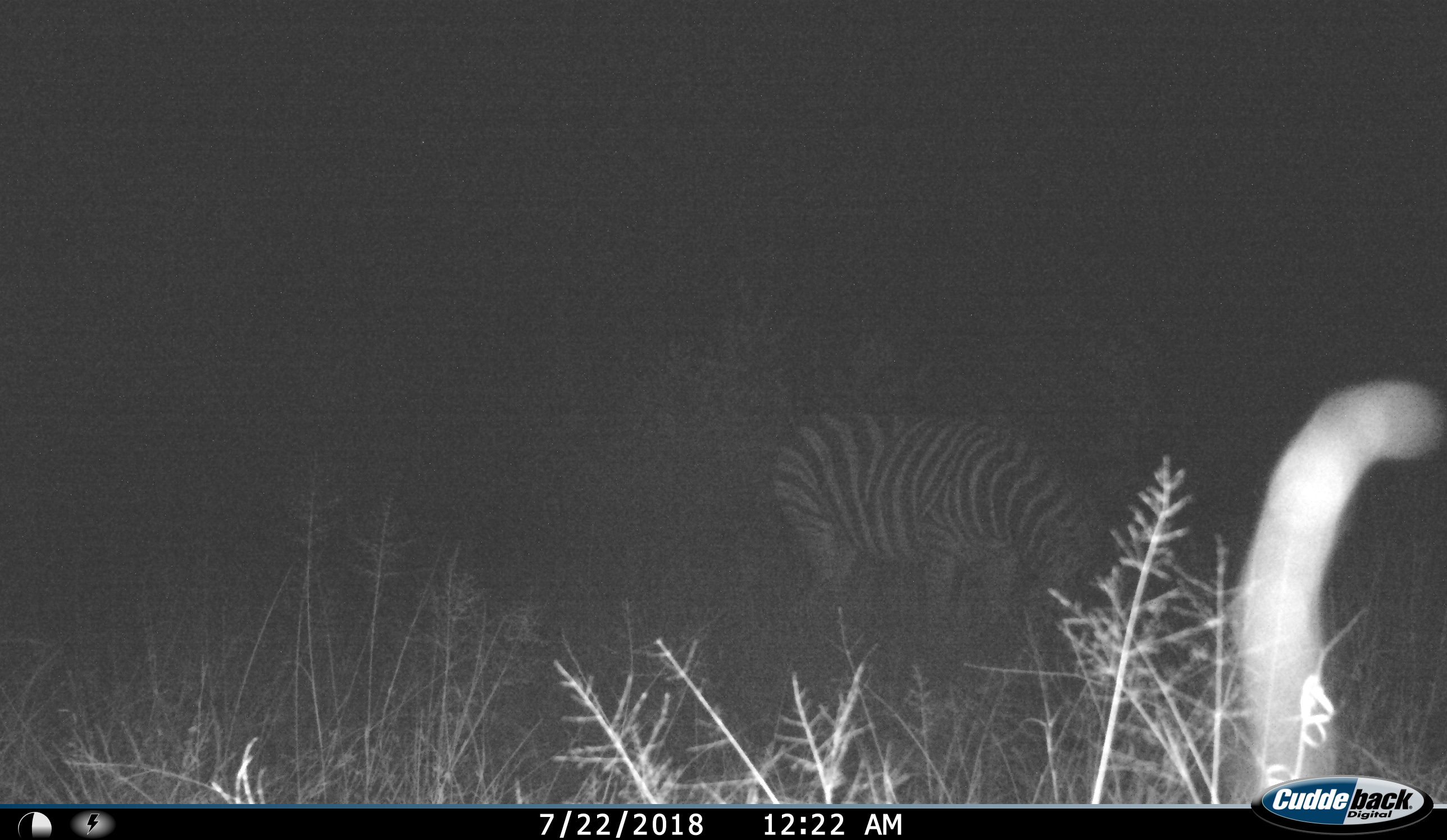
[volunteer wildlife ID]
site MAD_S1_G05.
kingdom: Animalia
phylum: Chordata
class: Mammalia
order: Perissodactyla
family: Equidae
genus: Equus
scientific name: Equus quagga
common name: plains zebra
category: zebraplains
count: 1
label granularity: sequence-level